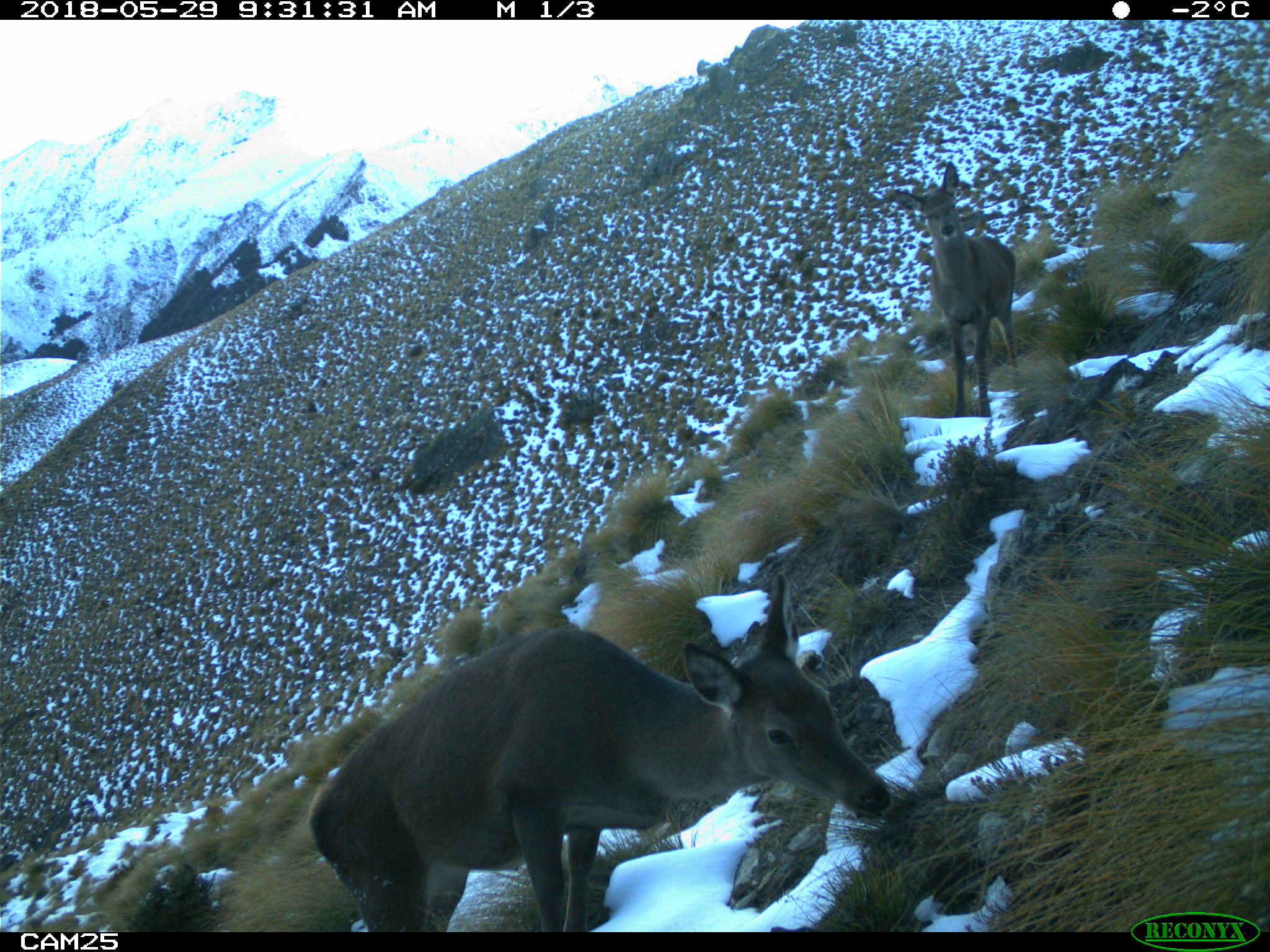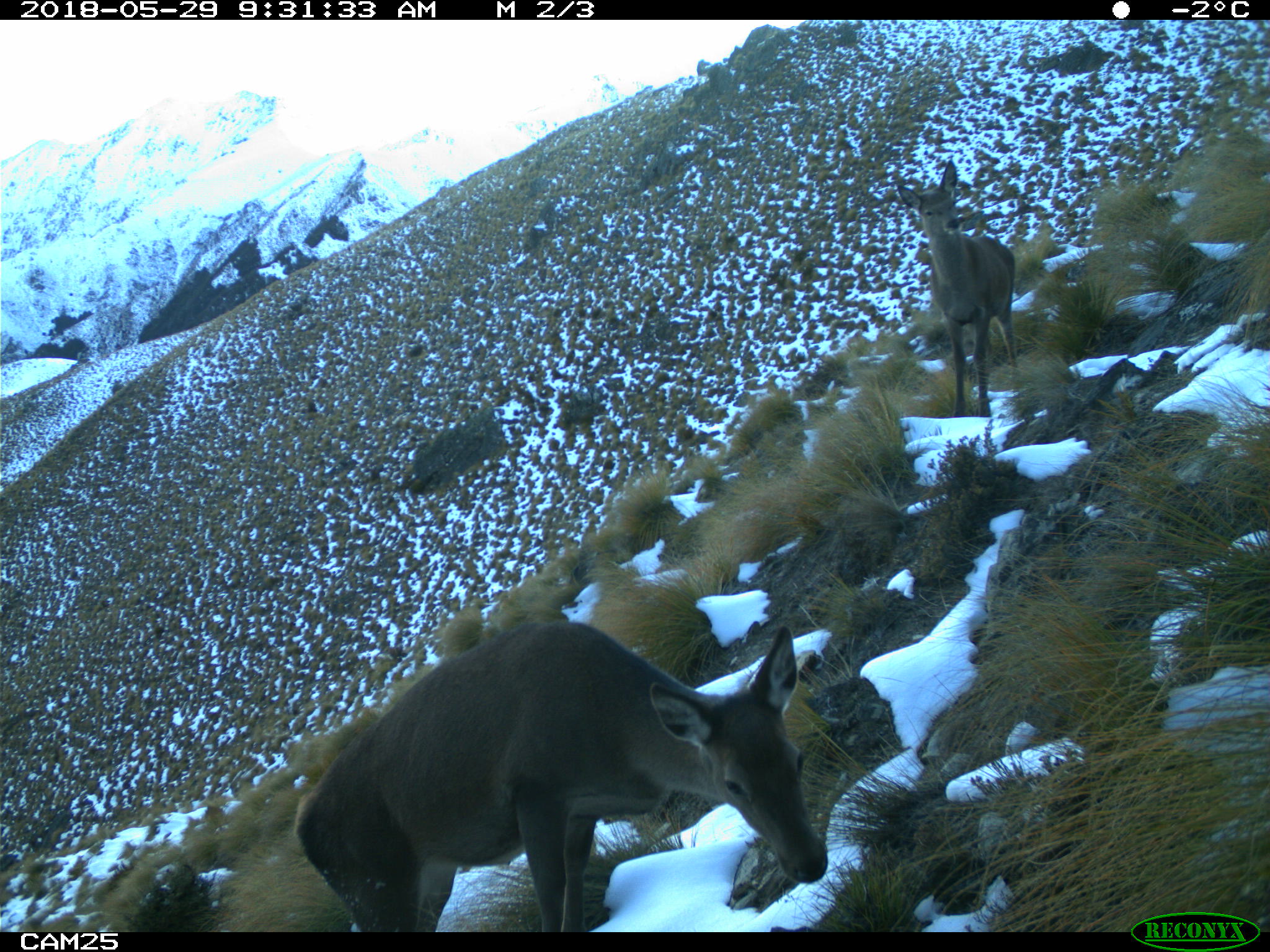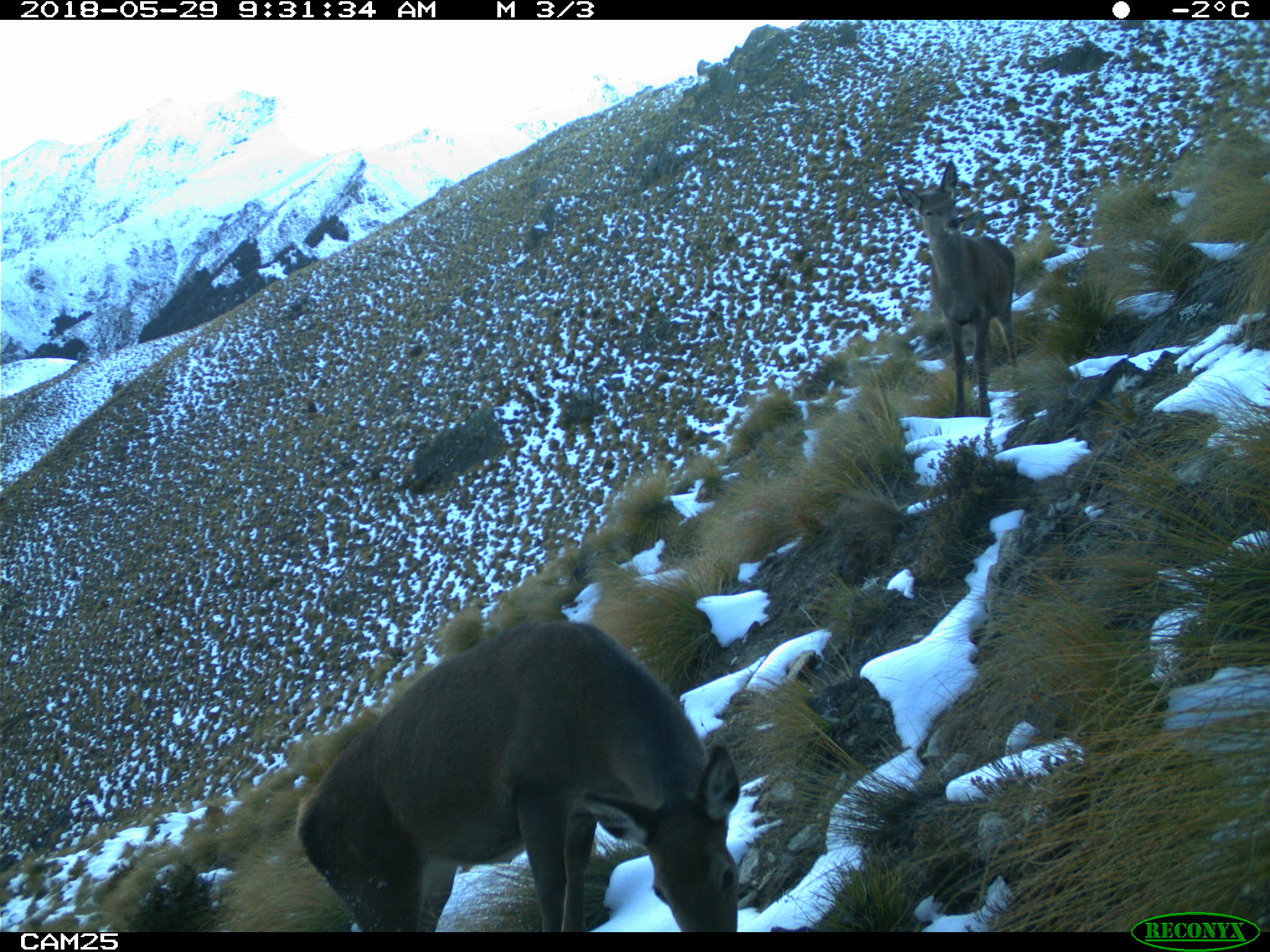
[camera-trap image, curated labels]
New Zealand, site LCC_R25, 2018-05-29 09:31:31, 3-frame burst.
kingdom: Animalia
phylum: Chordata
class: Mammalia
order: Artiodactyla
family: Cervidae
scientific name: Cervidae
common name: deer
Deer (Cervidae).